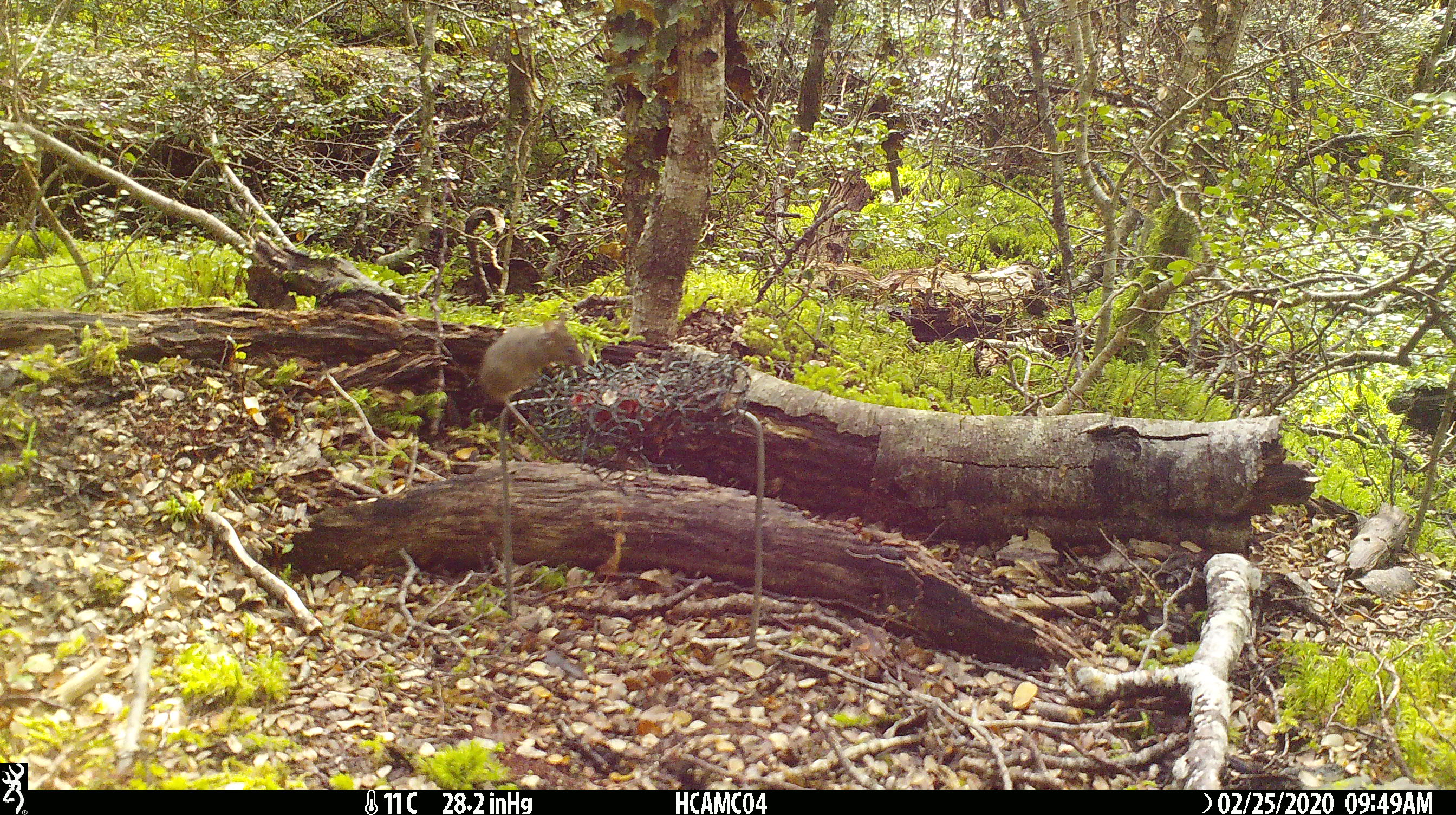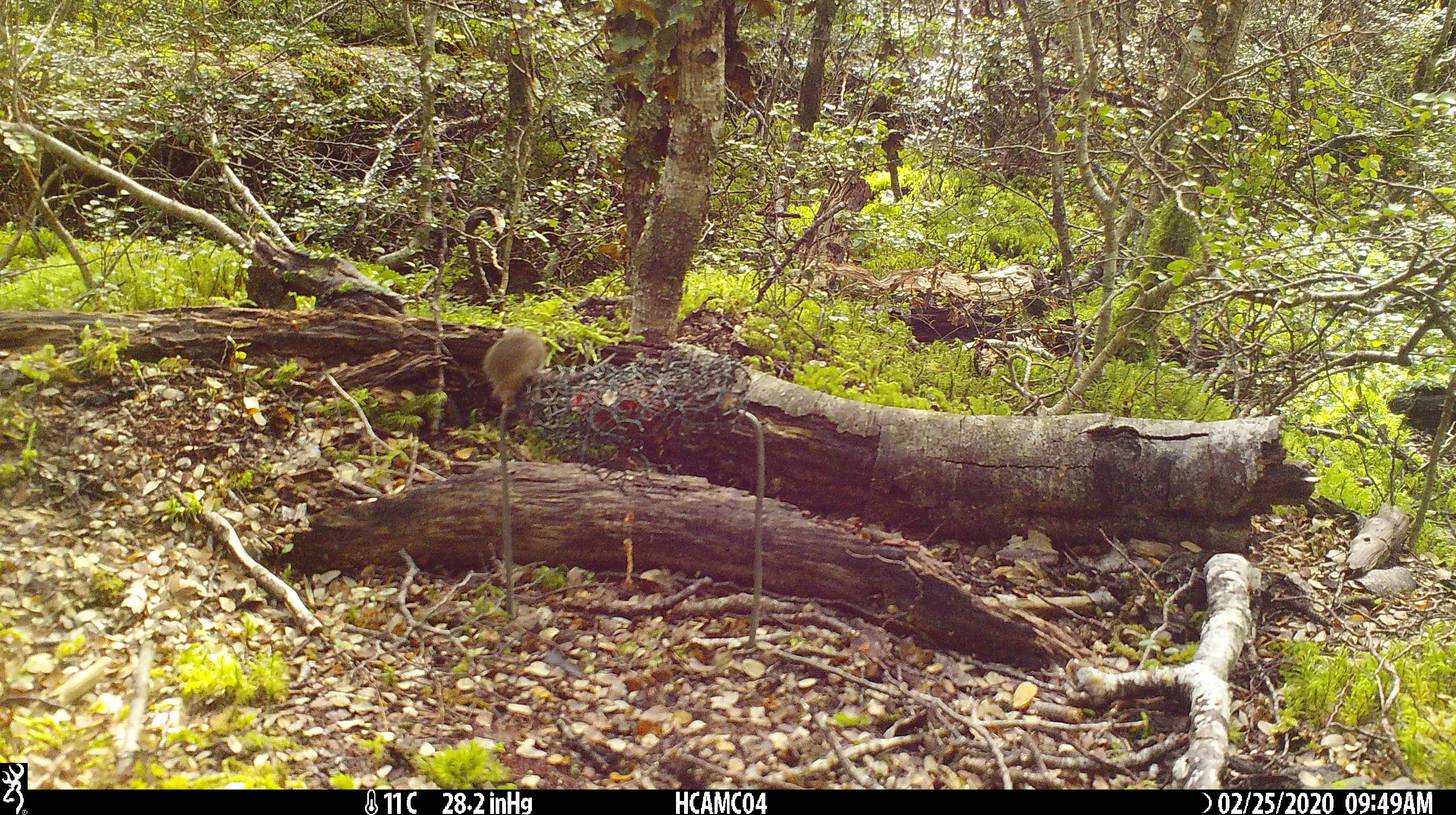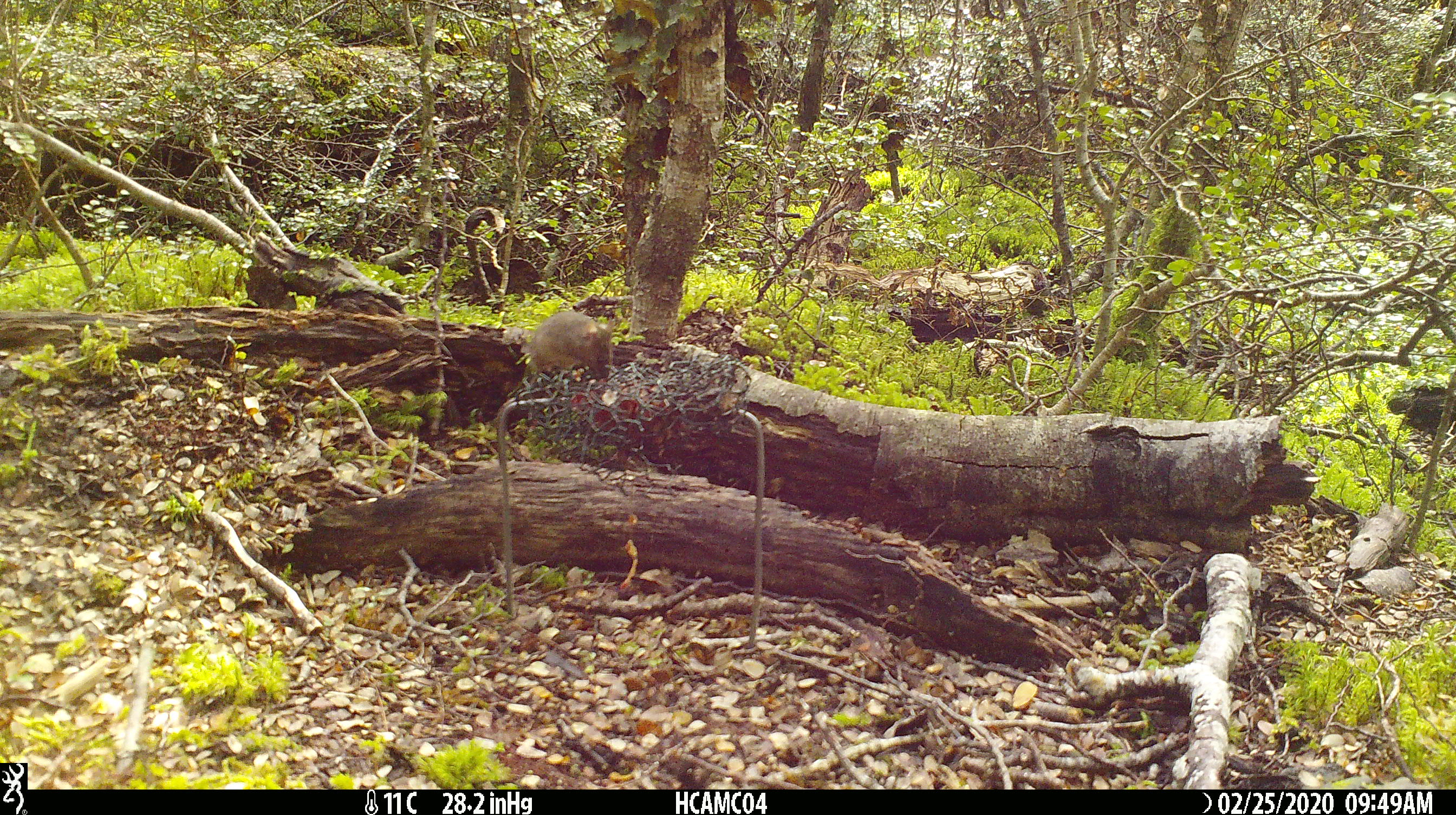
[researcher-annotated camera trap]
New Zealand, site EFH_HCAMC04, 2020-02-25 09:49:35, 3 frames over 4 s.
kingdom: Animalia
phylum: Chordata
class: Mammalia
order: Rodentia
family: Muridae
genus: Mus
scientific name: Mus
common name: mouse